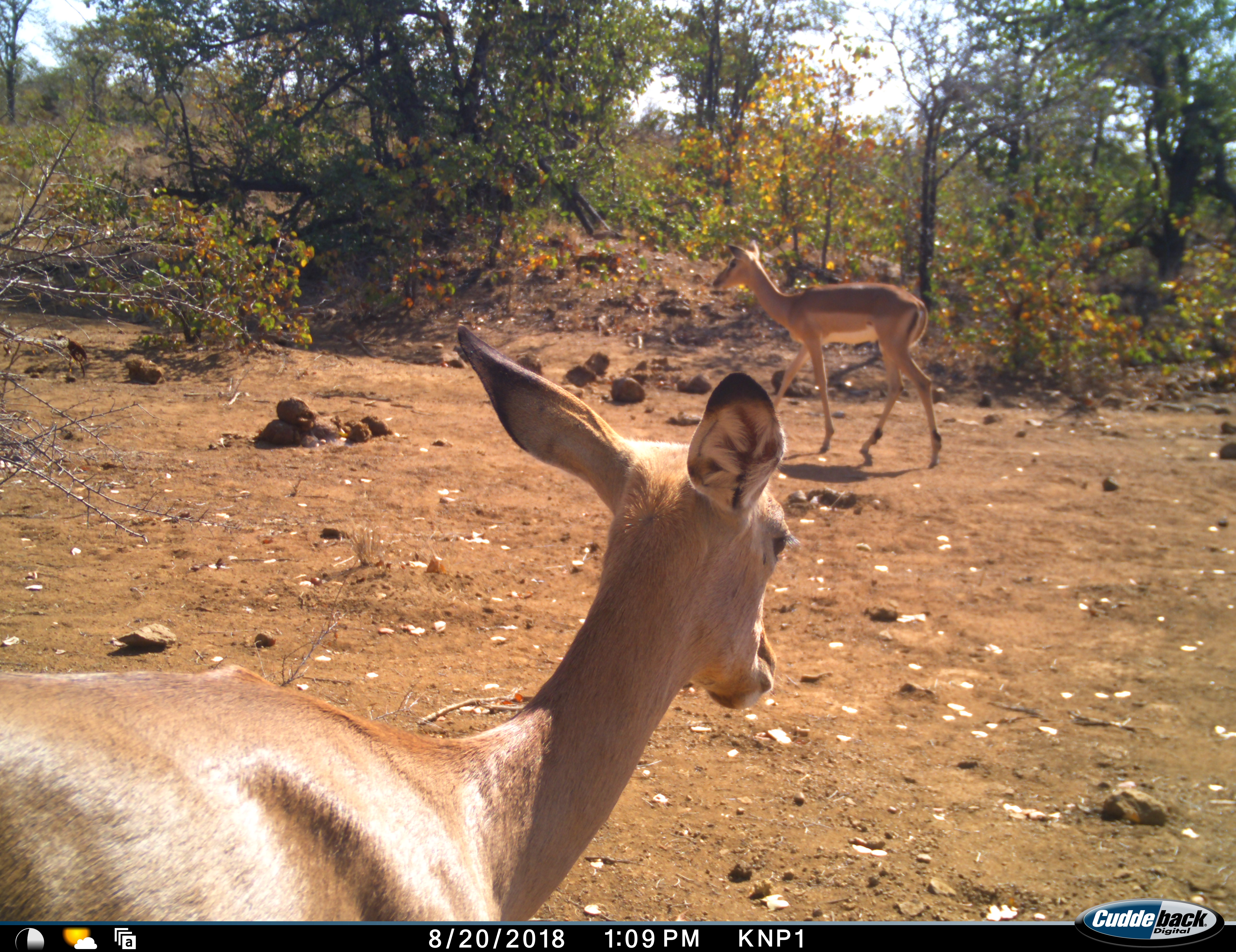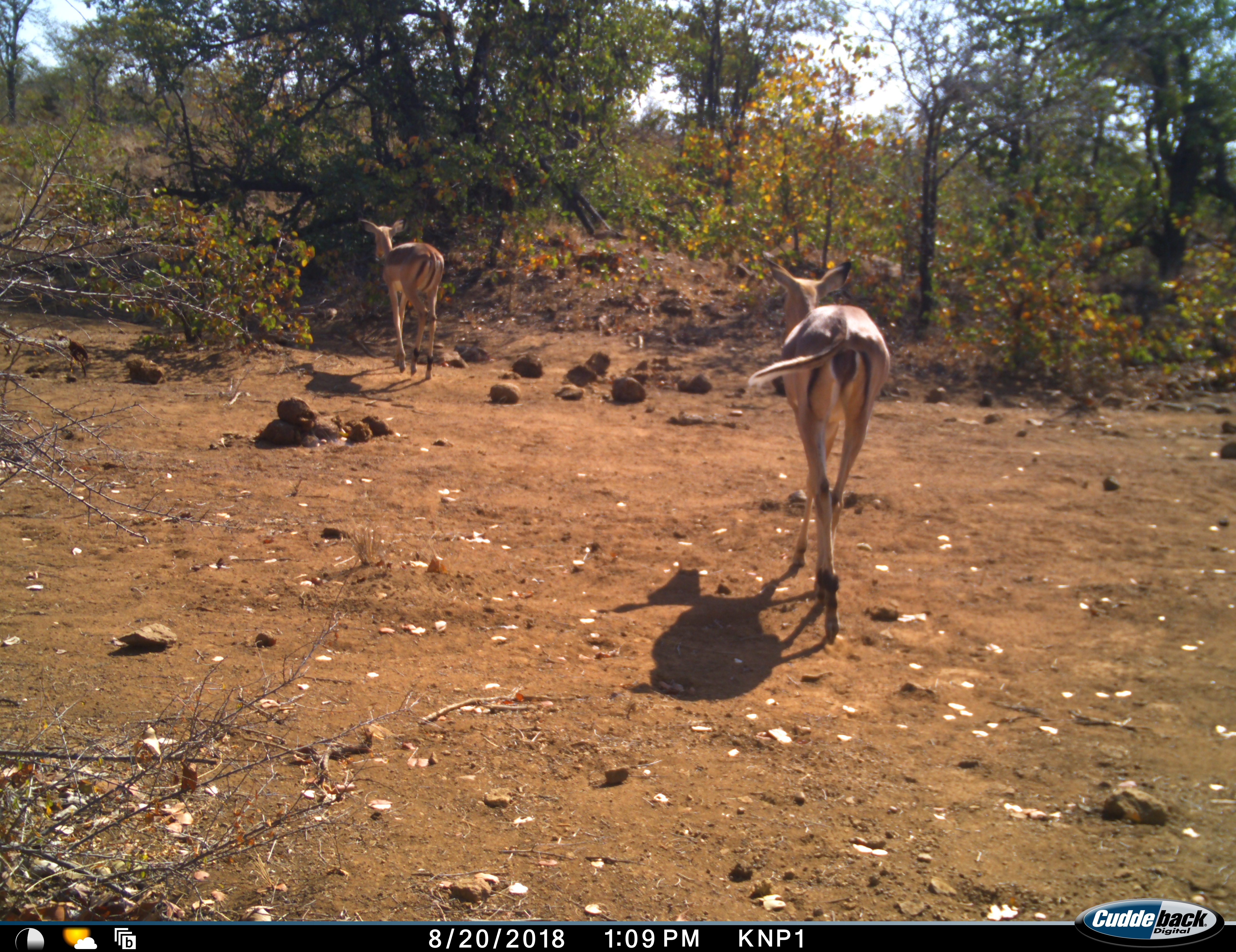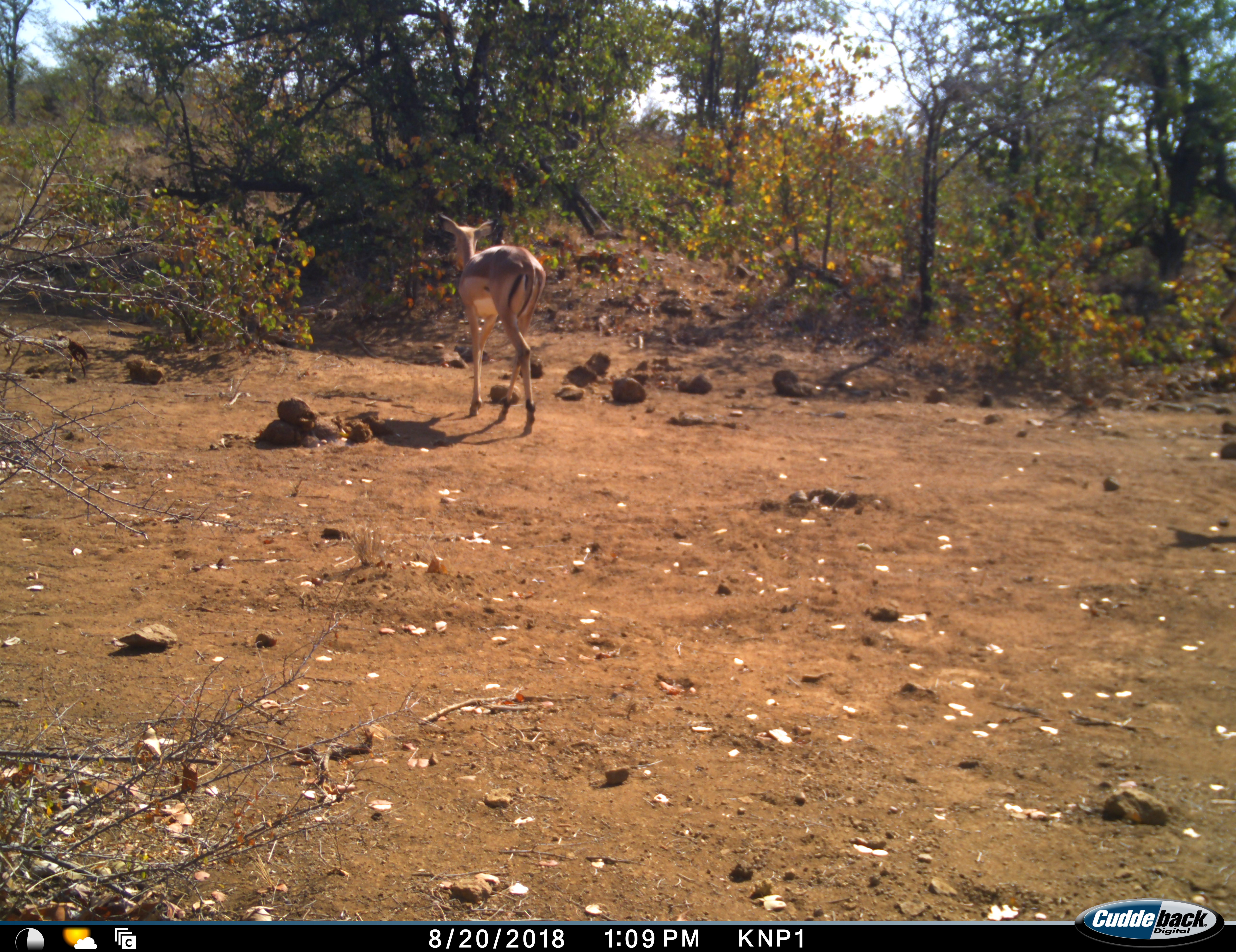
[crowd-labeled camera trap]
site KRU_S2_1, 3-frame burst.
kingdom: Animalia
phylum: Chordata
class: Mammalia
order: Artiodactyla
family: Bovidae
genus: Aepyceros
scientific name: Aepyceros melampus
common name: impala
Impala (Aepyceros melampus), count 2. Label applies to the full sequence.